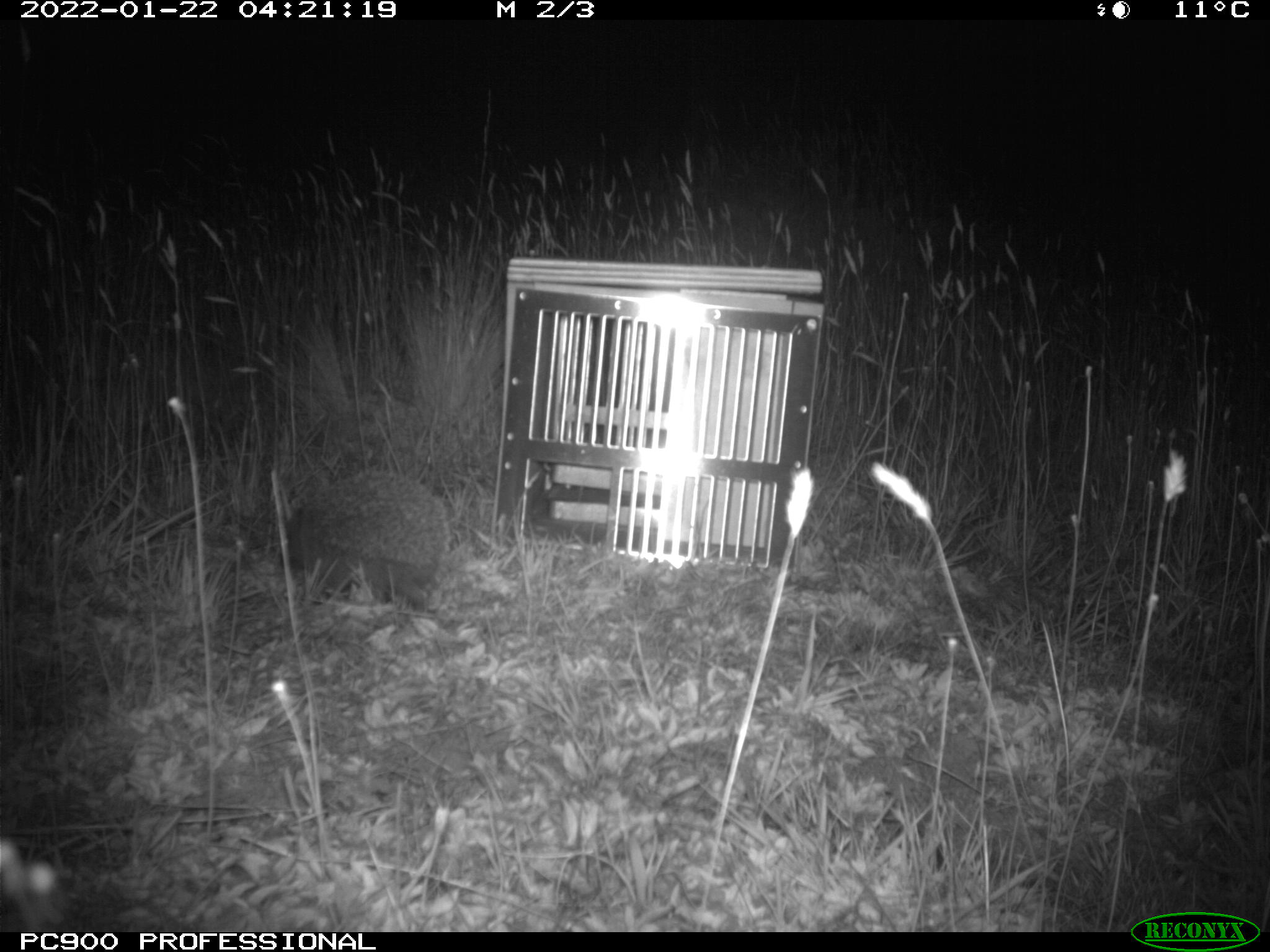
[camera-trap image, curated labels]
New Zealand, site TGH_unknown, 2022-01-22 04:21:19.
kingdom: Animalia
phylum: Chordata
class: Mammalia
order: Eulipotyphla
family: Erinaceidae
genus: Erinaceus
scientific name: Erinaceus europaeus europaeus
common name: european hedgehog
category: hedgehog